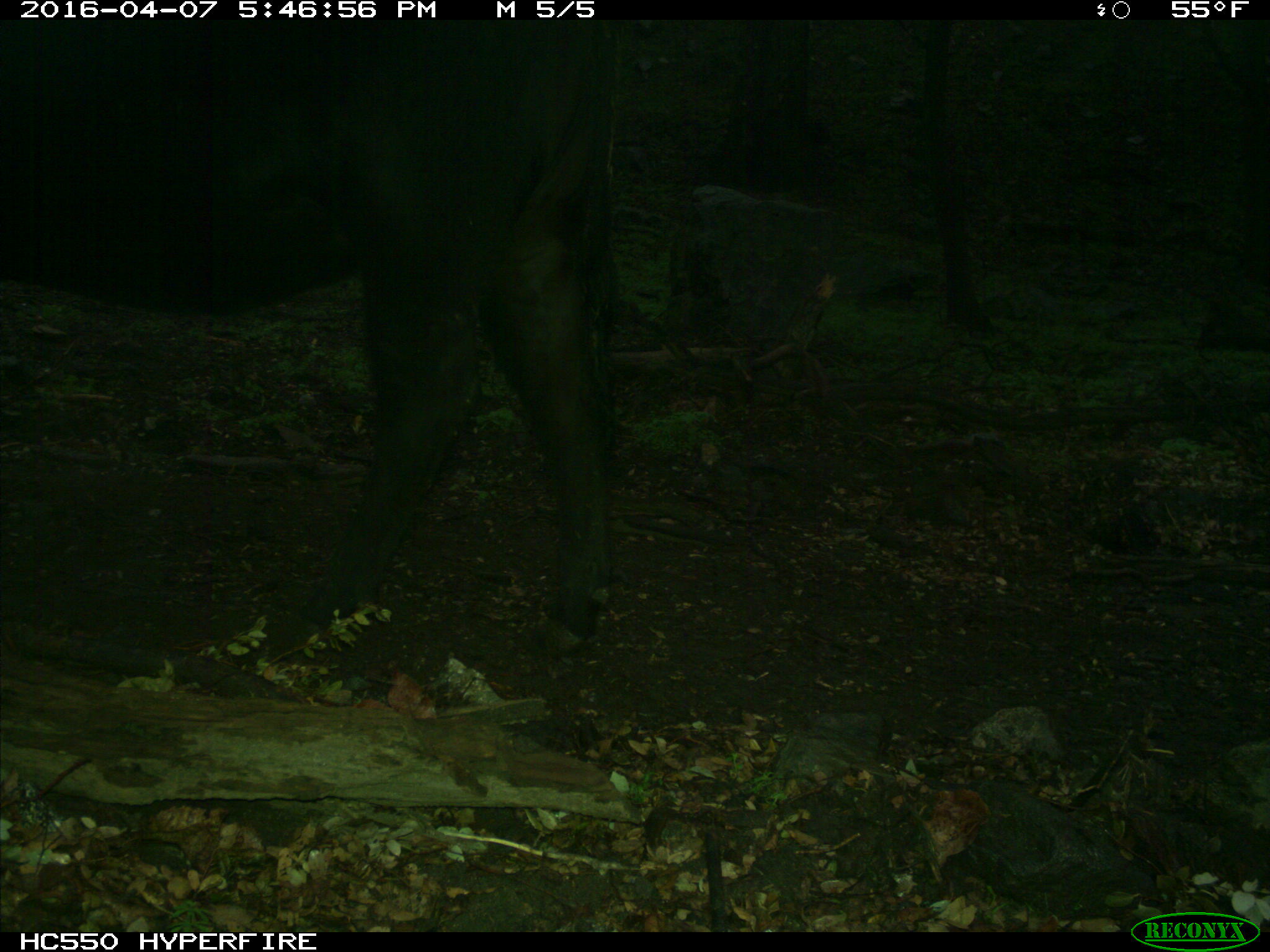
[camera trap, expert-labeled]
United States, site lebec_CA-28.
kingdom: Animalia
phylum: Chordata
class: Mammalia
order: Artiodactyla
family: Bovidae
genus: Bos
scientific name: Bos taurus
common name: domestic cow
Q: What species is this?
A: Bos taurus (domestic cow).